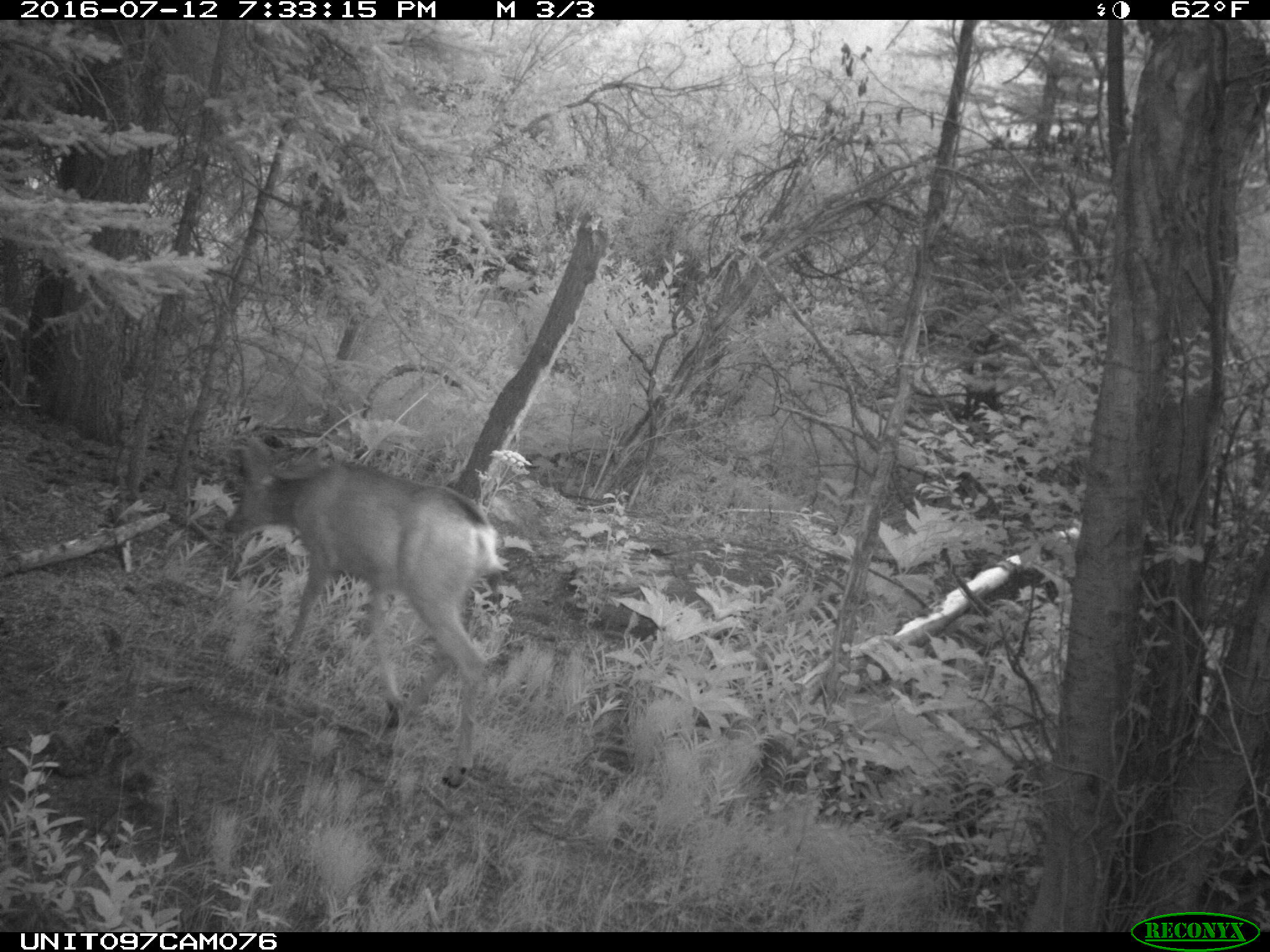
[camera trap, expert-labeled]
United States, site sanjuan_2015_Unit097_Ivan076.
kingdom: Animalia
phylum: Chordata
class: Mammalia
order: Artiodactyla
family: Cervidae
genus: Odocoileus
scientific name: Odocoileus hemionus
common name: mule deer